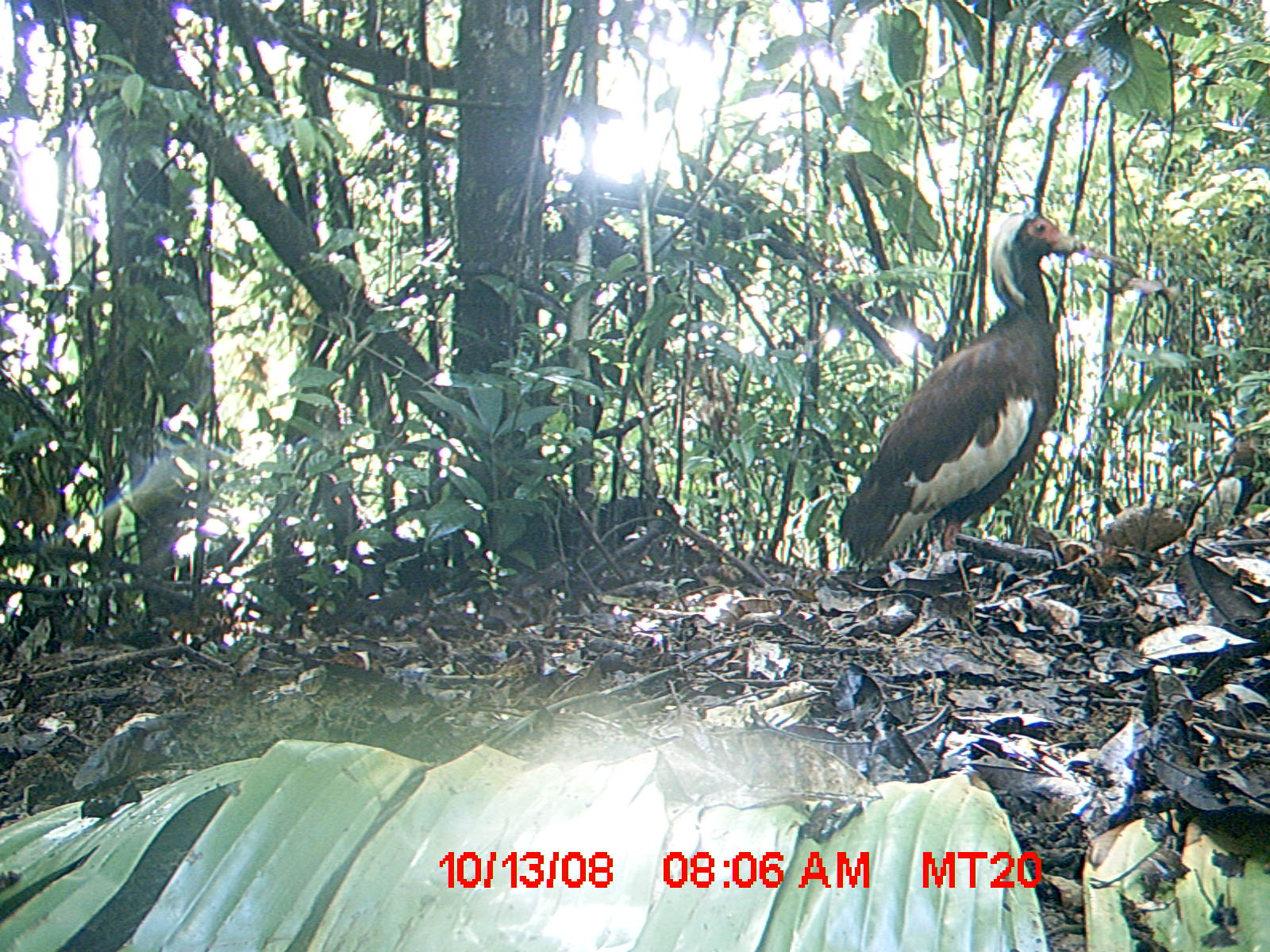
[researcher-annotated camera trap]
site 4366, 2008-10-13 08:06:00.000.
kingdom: Animalia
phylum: Chordata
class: Aves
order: Pelecaniformes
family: Threskiornithidae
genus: Lophotibis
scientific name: Lophotibis cristata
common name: madagascan ibis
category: lophotibis cristataa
Lophotibis cristataa (madagascan ibis) (Lophotibis cristata), count 2.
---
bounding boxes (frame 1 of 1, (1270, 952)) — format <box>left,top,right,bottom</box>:
lophotibis cristataa: <box>836,210,1138,567</box>